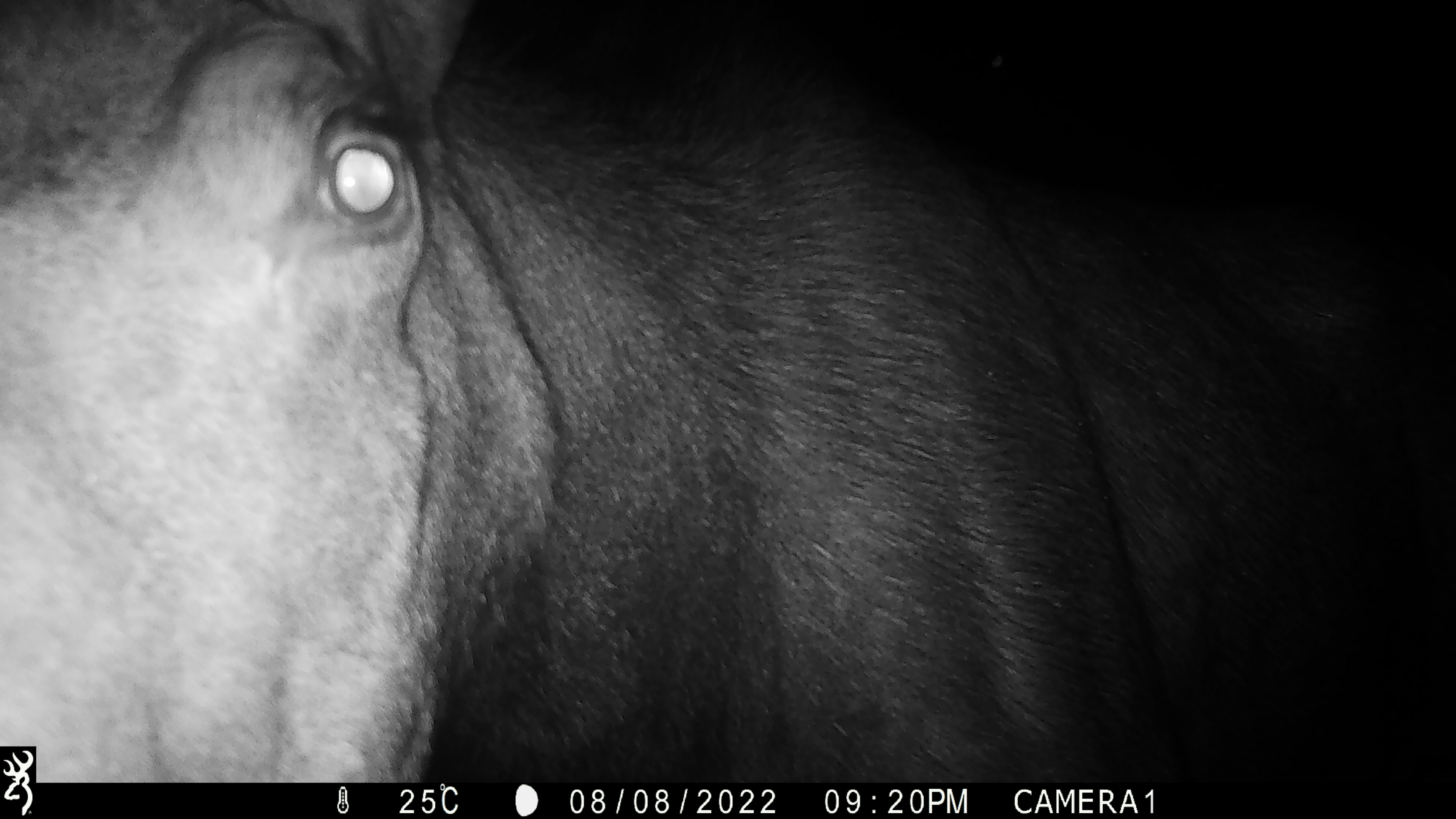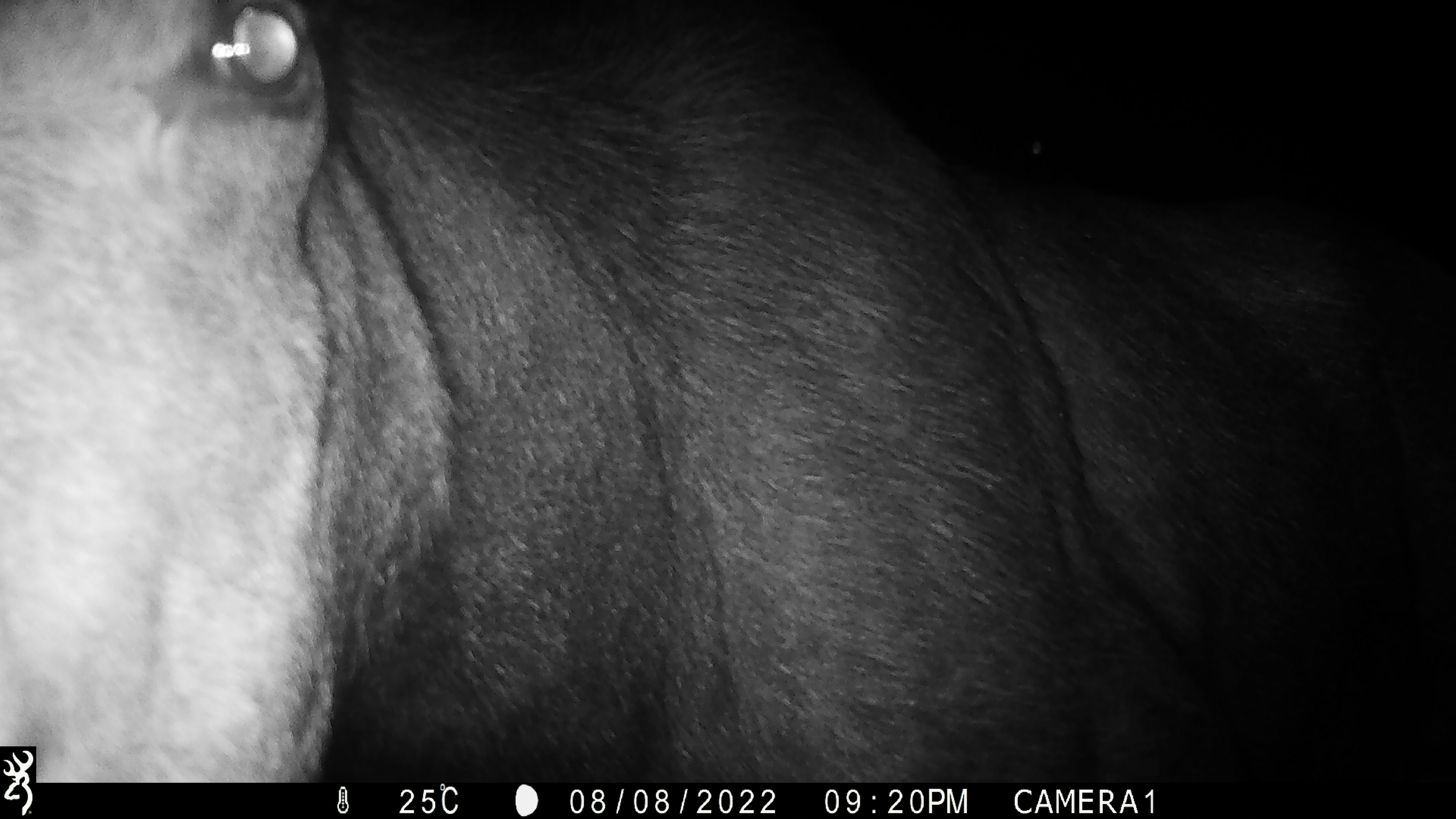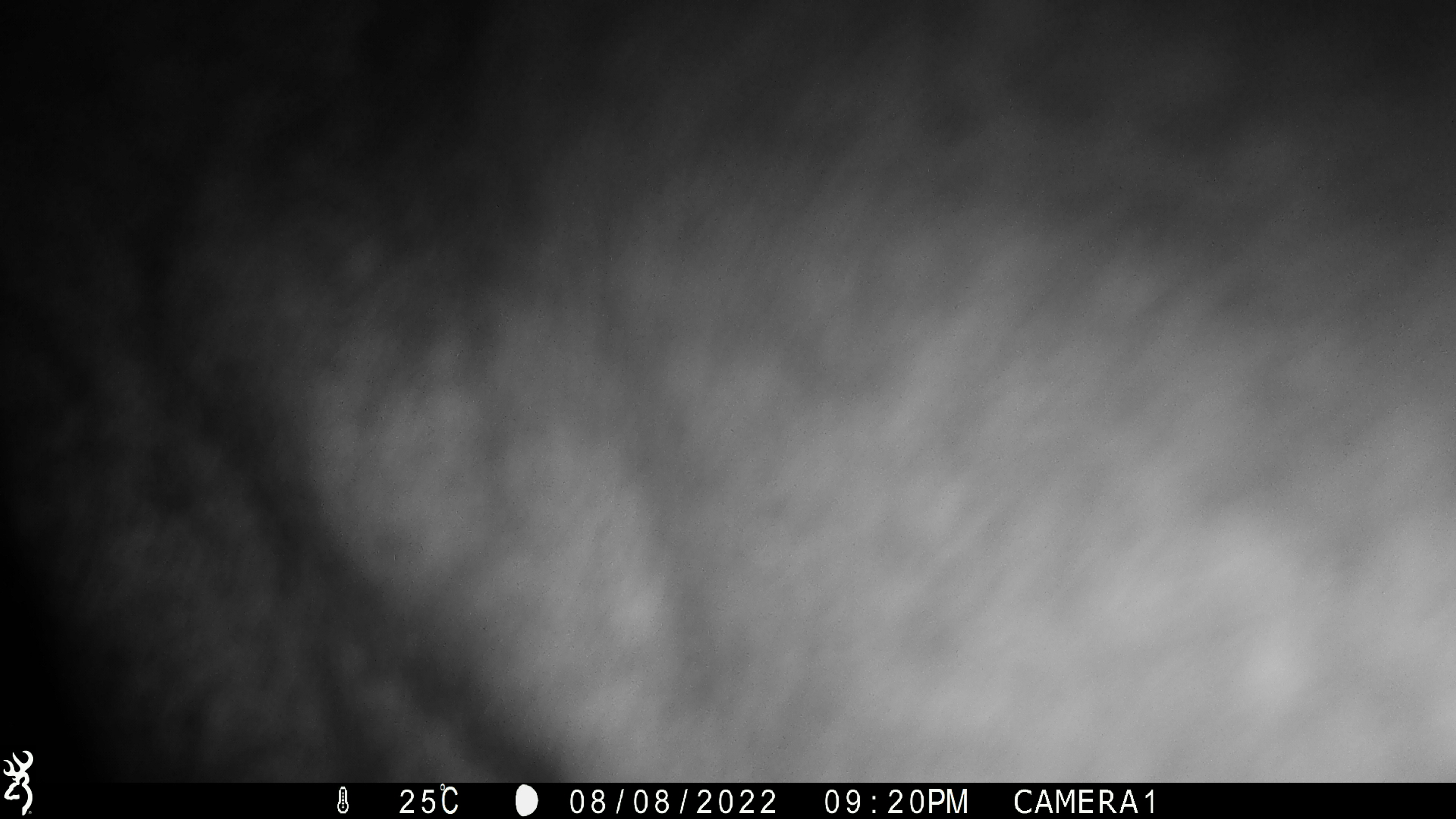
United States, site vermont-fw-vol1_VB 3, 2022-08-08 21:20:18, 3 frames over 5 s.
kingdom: Animalia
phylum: Chordata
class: Mammalia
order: Artiodactyla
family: Cervidae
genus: Alces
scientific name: Alces alces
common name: moose